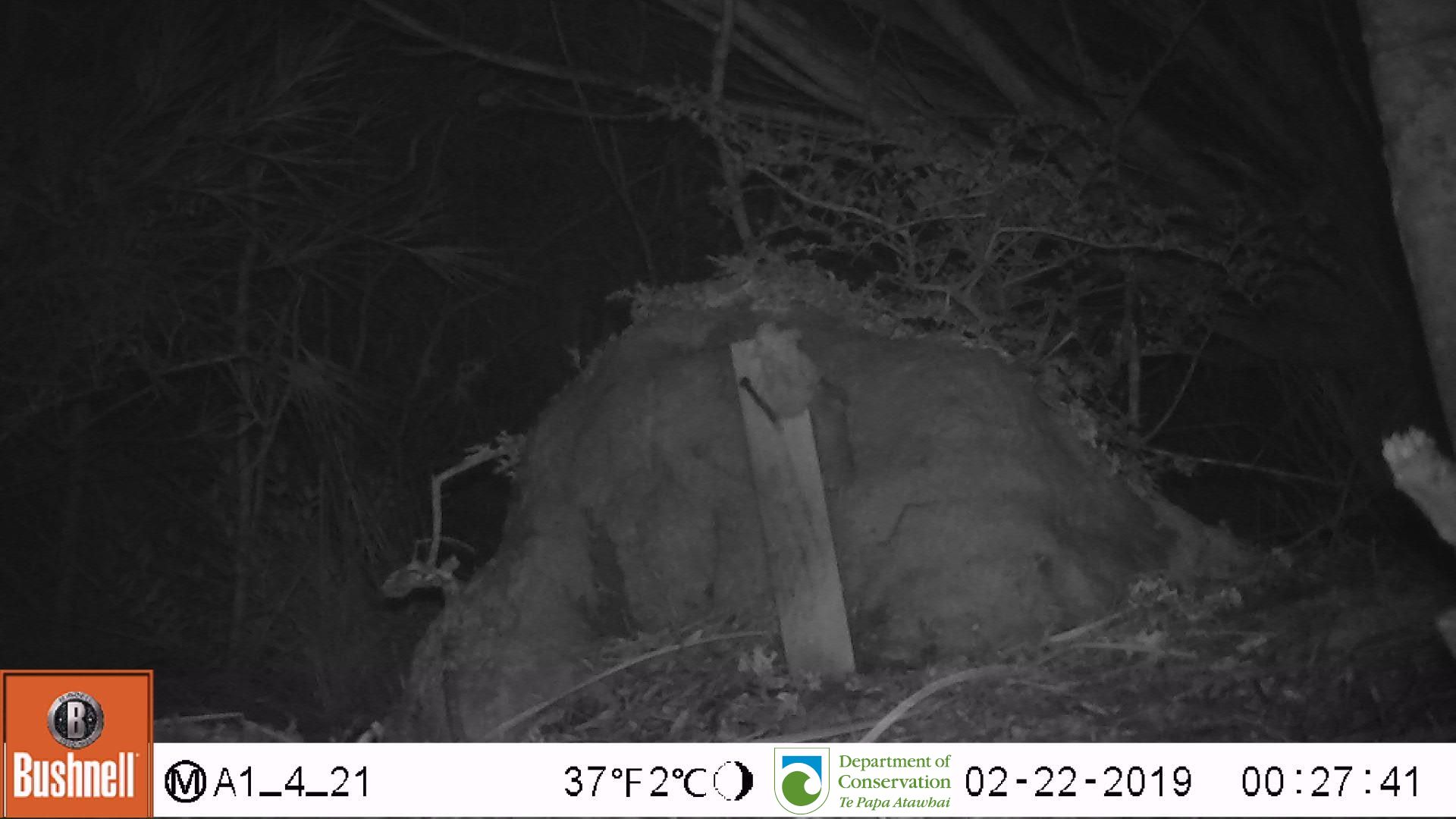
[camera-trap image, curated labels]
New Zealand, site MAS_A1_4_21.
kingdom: Animalia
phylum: Chordata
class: Mammalia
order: Rodentia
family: Muridae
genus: Mus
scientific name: Mus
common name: mouse